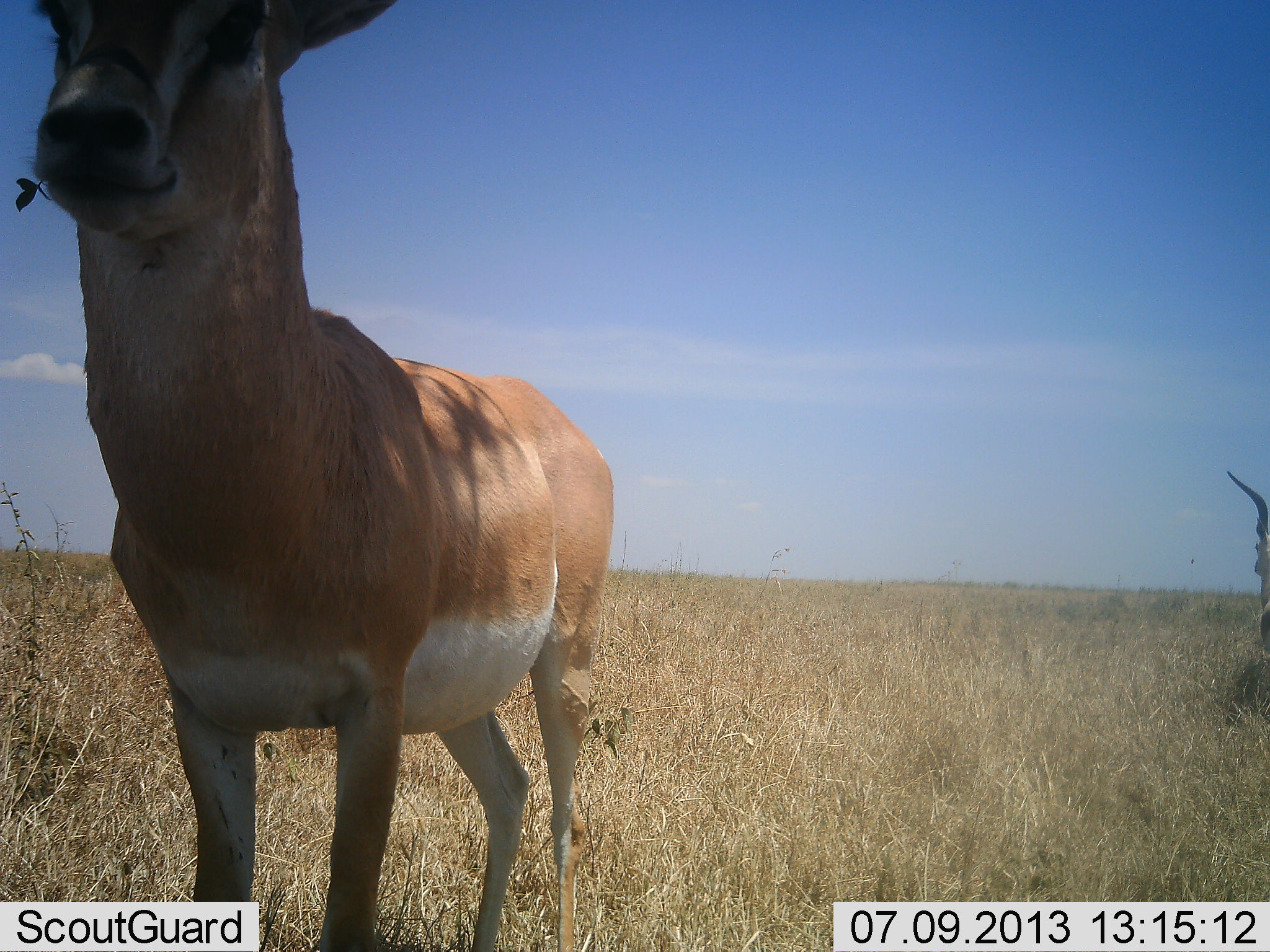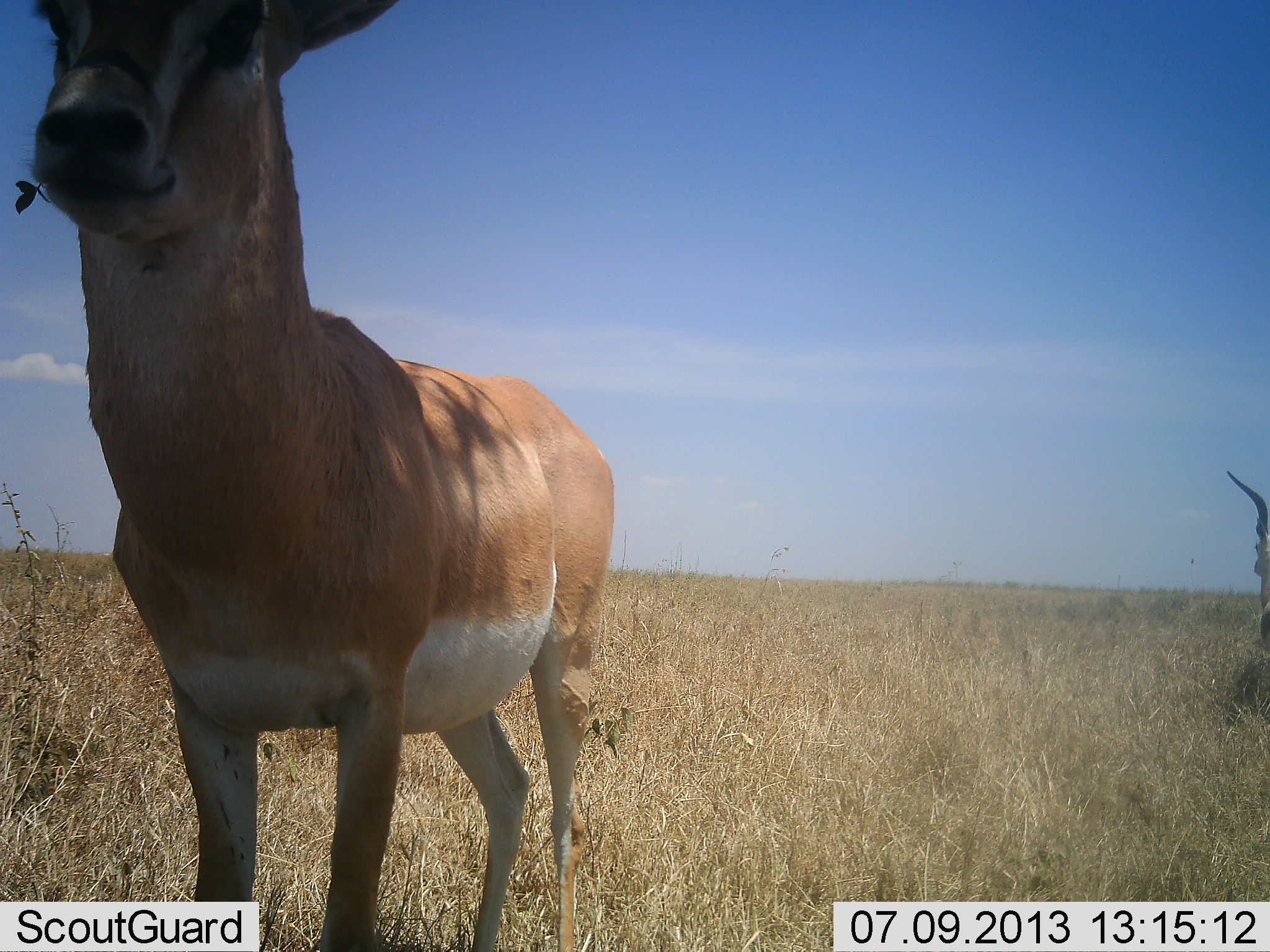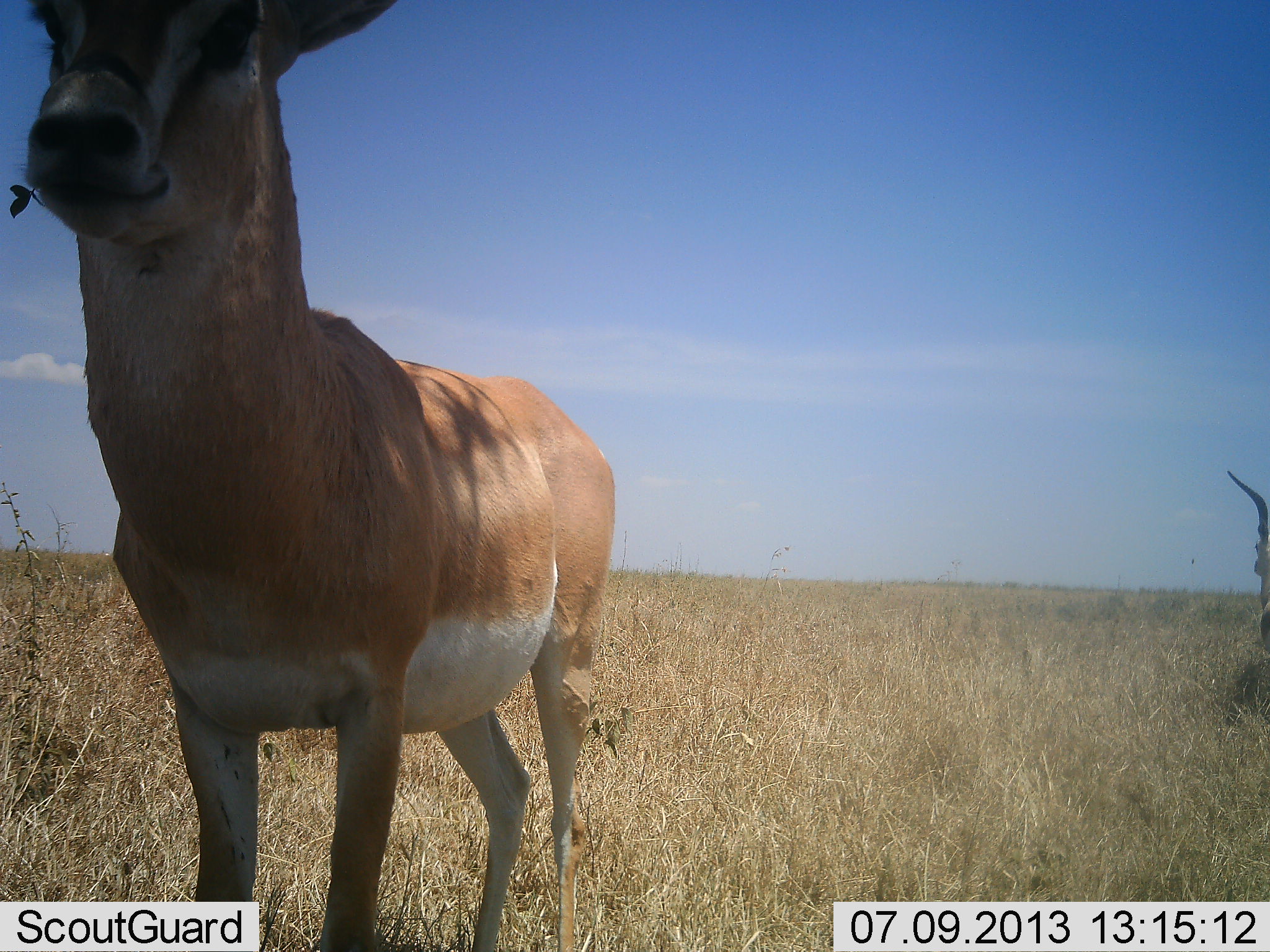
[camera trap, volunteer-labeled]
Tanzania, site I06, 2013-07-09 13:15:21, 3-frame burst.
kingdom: Animalia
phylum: Chordata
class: Mammalia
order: Artiodactyla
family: Bovidae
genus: Nanger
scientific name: Nanger granti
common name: grant's gazelle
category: gazellegrants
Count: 2.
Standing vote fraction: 91%.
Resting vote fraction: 0%.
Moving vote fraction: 0%.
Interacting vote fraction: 3%.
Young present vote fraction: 0%.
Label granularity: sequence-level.